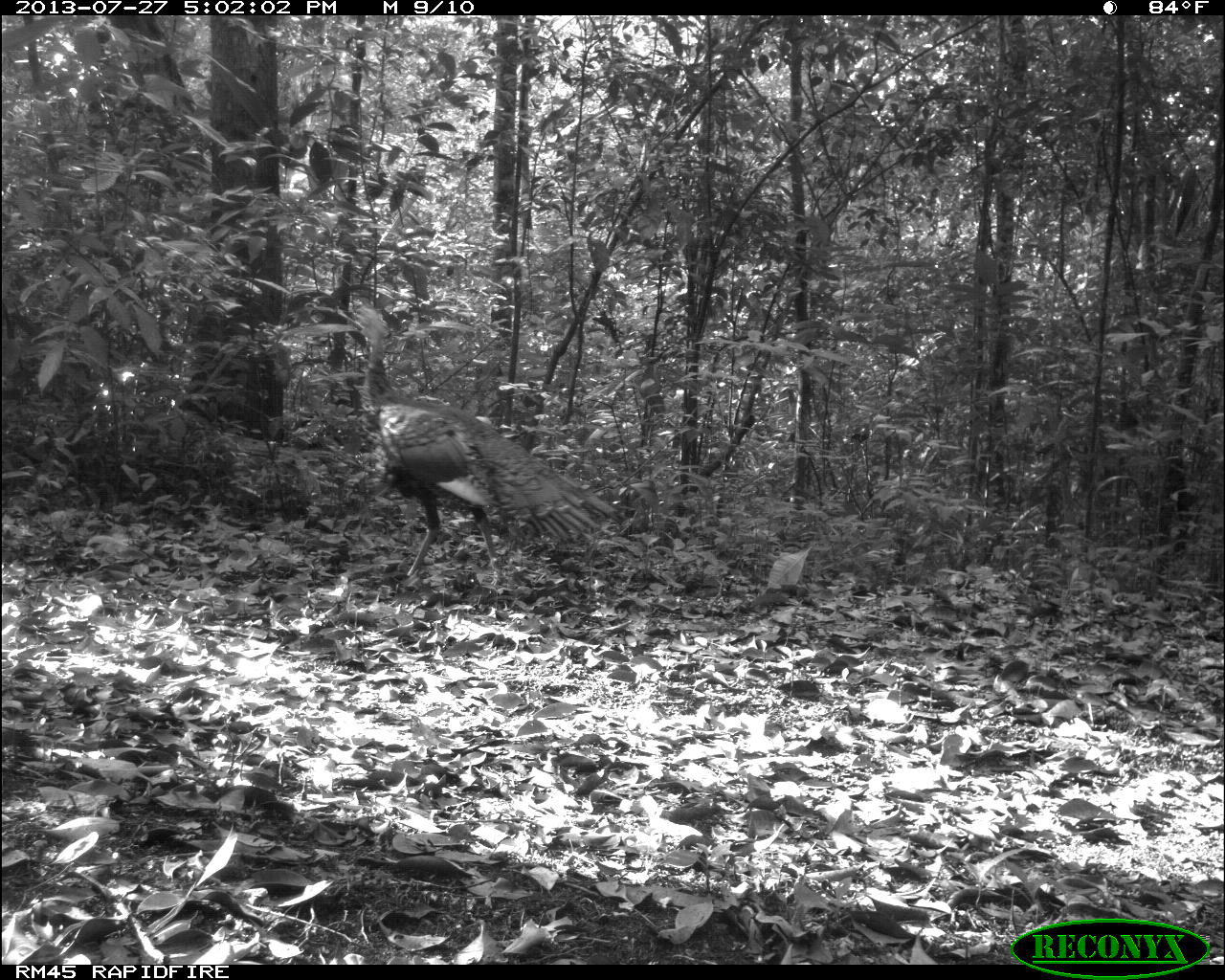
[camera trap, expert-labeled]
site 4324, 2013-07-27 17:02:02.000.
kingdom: Animalia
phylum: Chordata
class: Aves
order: Galliformes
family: Phasianidae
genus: Meleagris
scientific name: Meleagris ocellata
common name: ocellated turkey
Meleagris ocellata (ocellated turkey), count 1.